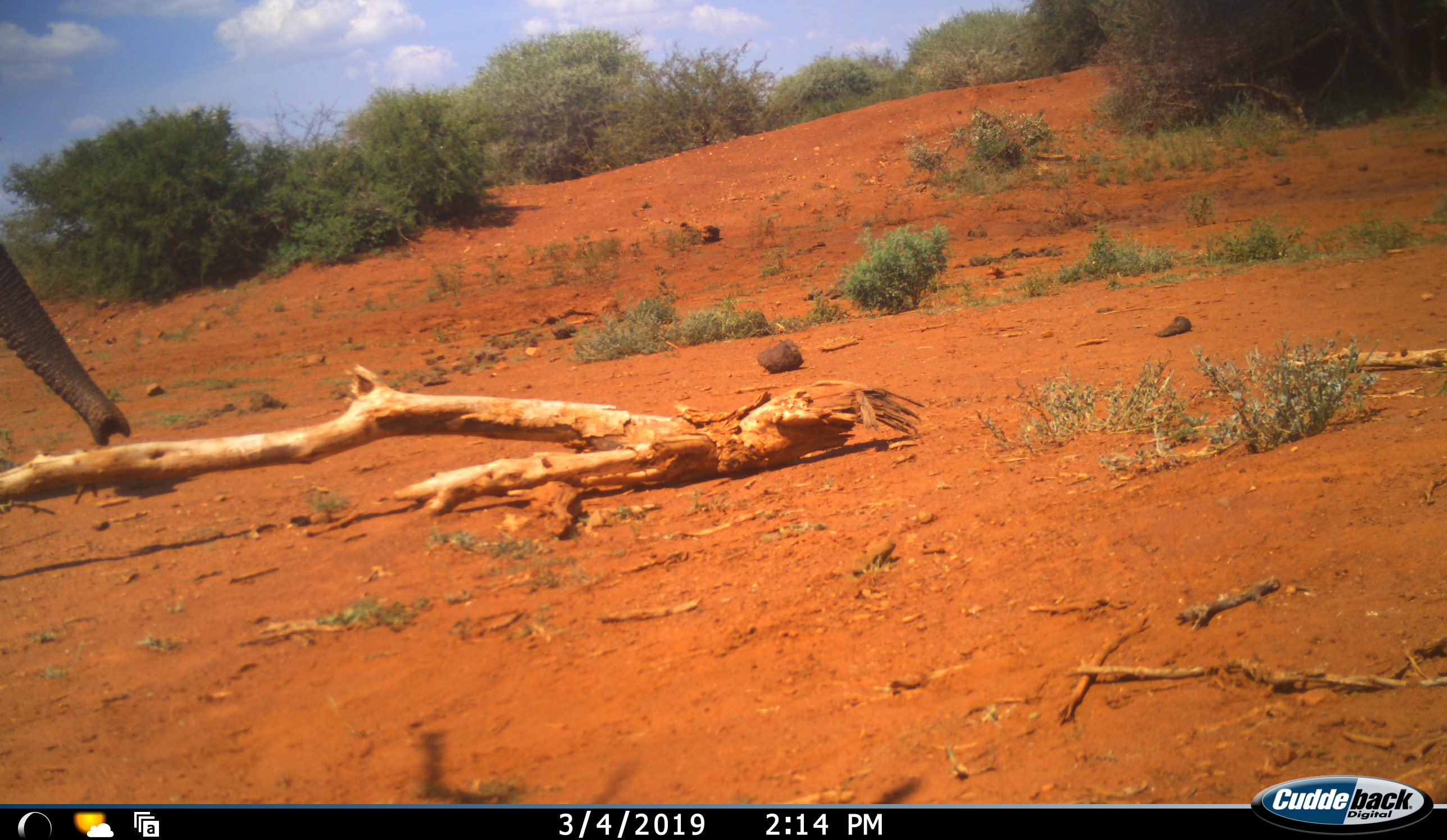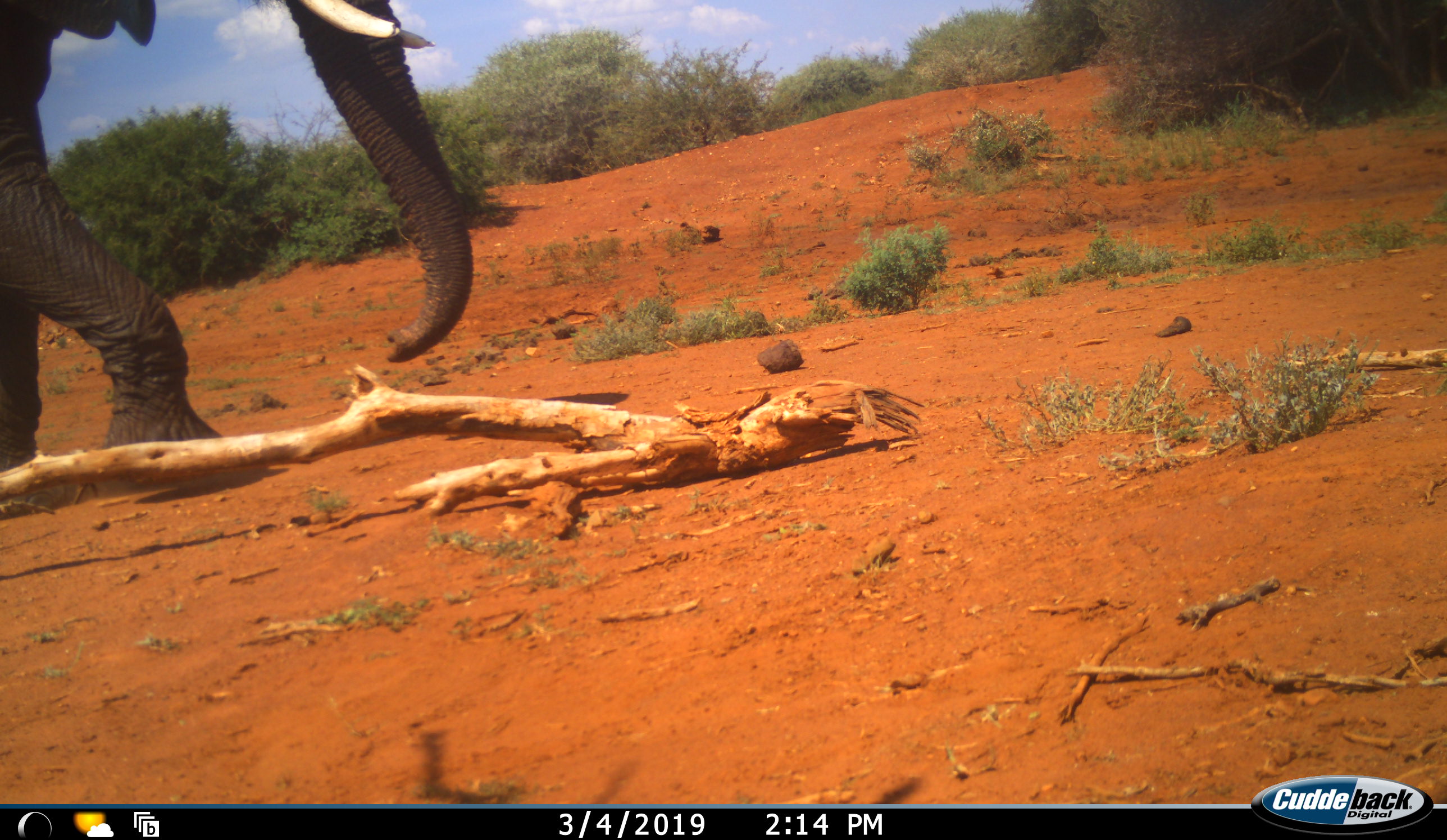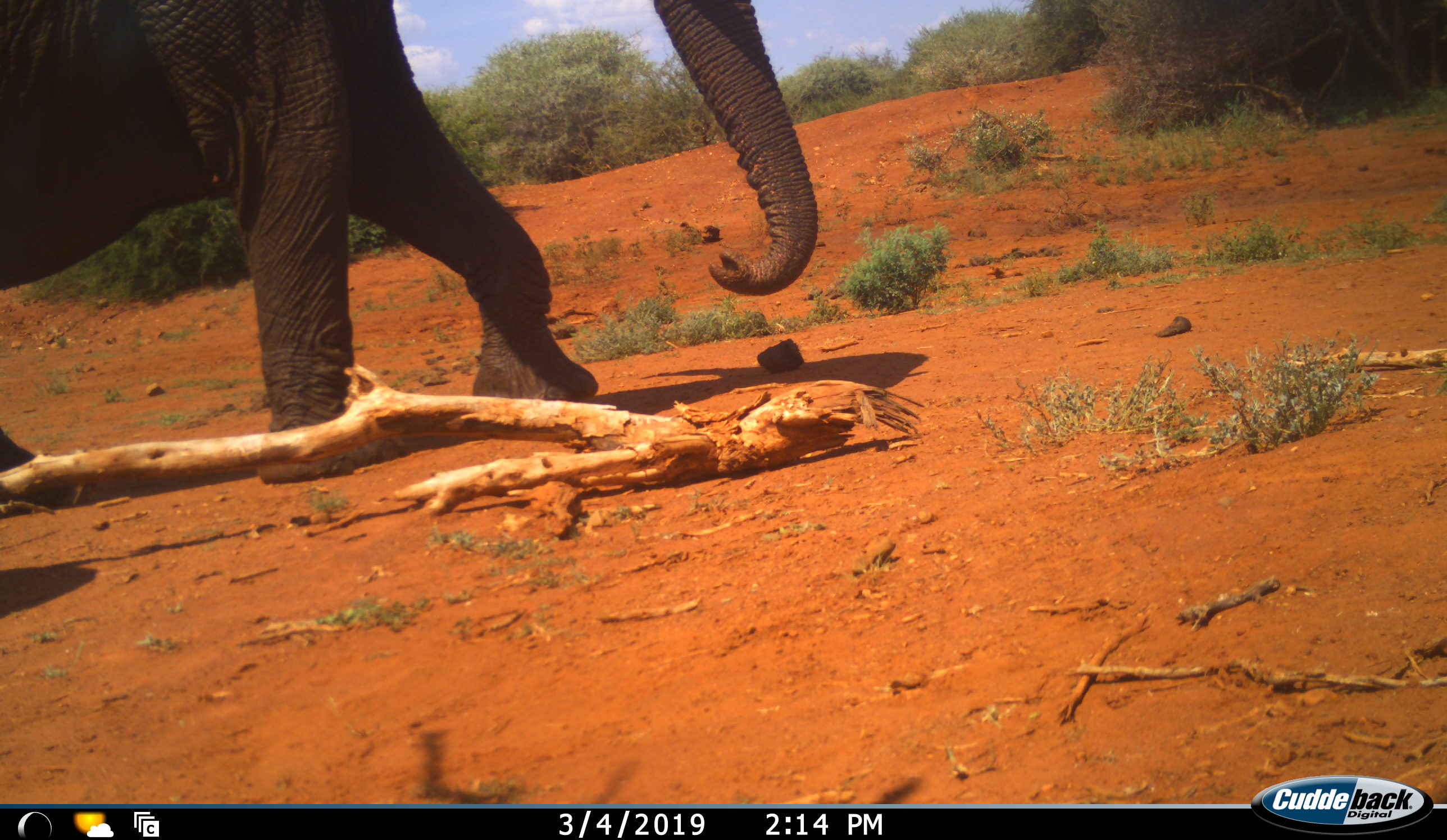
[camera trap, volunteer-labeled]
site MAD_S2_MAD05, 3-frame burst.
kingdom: Animalia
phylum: Chordata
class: Mammalia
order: Proboscidea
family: Elephantidae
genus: Loxodonta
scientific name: Loxodonta africana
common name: african bush elephant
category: elephant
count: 1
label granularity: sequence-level